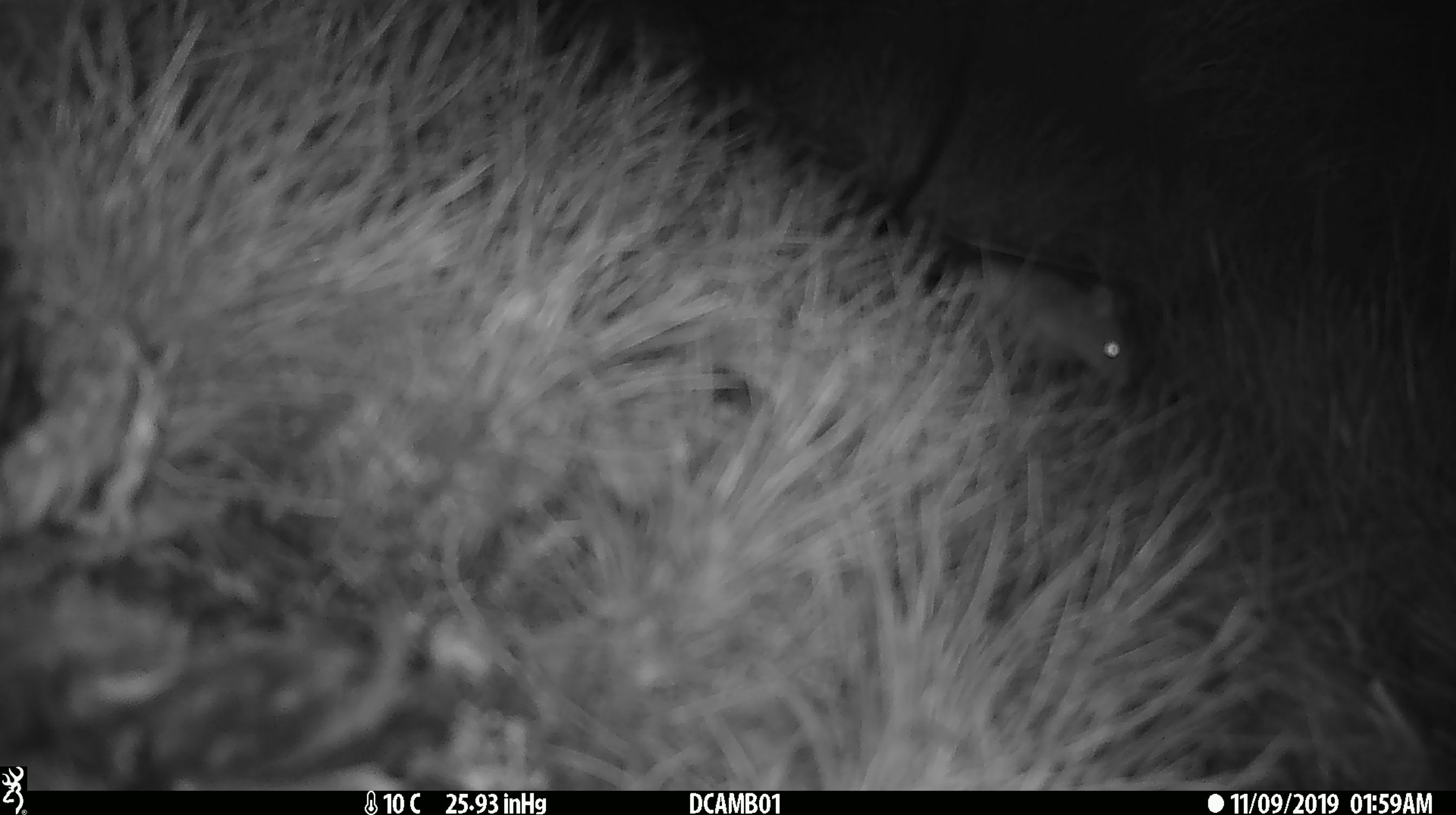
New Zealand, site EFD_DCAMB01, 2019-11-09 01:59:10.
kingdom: Animalia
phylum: Chordata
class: Mammalia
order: Rodentia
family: Muridae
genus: Mus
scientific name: Mus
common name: mouse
Mouse (Mus).